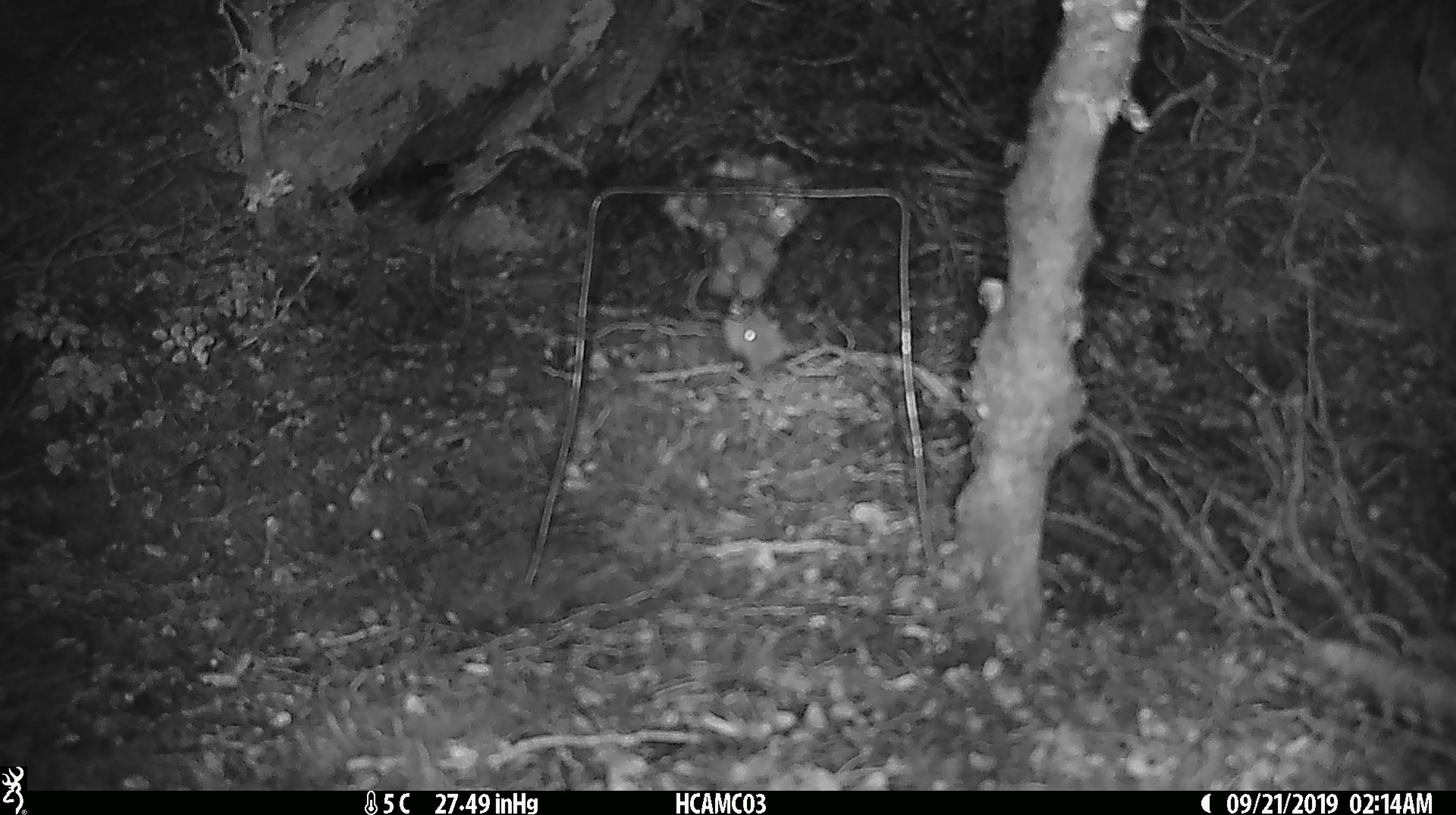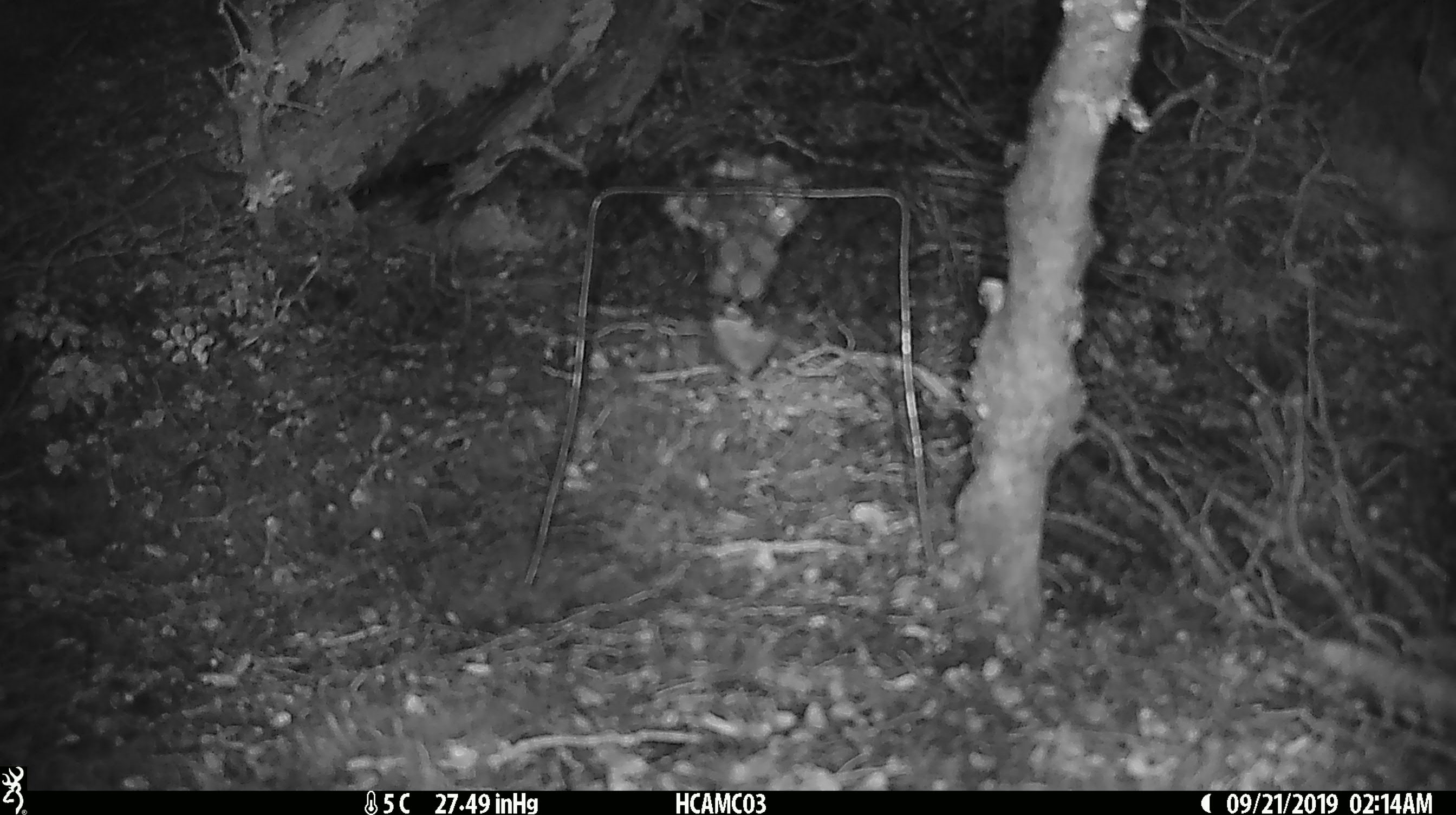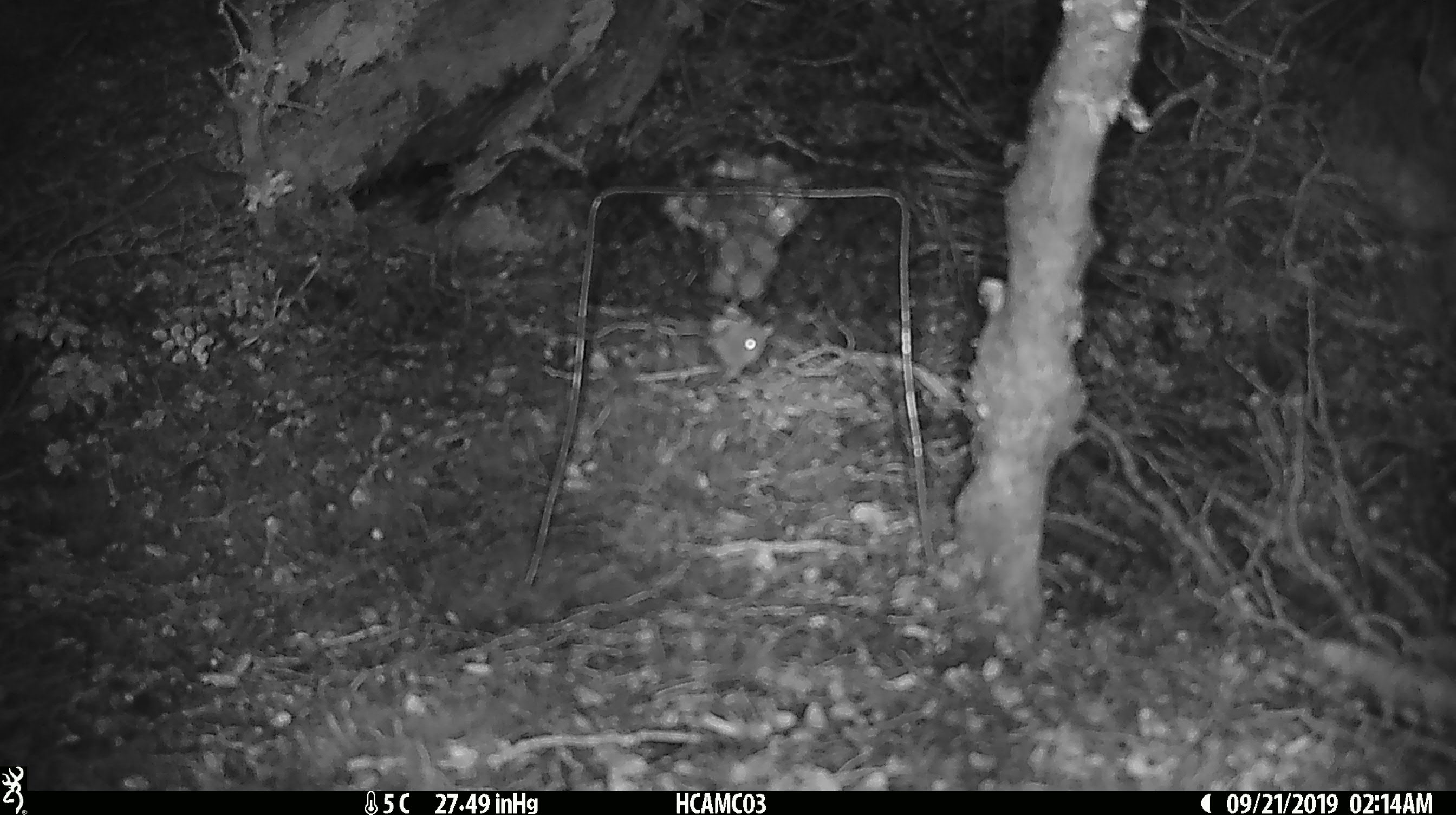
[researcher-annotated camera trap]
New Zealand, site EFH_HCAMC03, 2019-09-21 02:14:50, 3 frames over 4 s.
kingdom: Animalia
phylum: Chordata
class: Mammalia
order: Rodentia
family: Muridae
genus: Mus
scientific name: Mus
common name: mouse